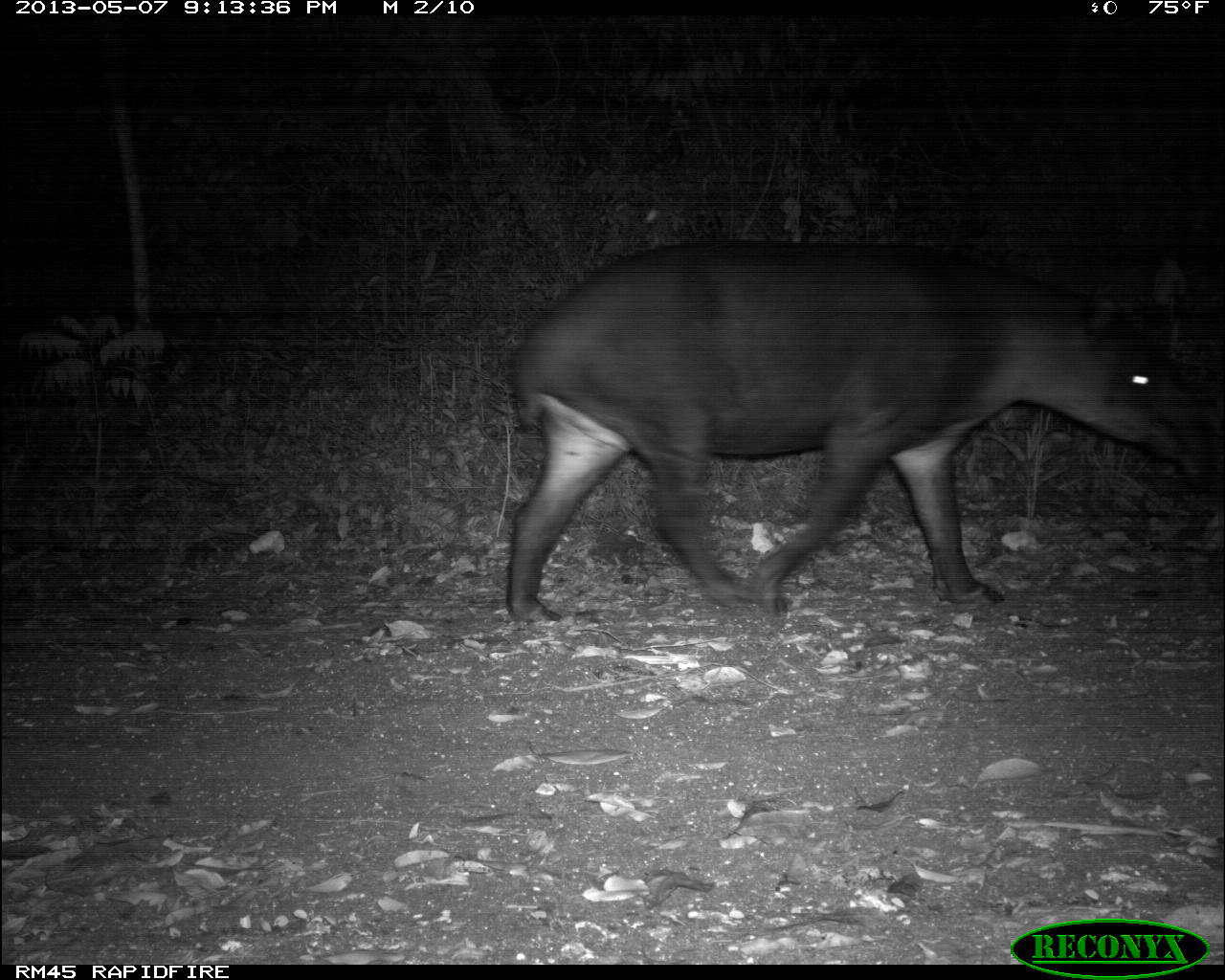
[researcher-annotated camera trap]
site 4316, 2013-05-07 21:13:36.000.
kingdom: Animalia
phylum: Chordata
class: Mammalia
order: Perissodactyla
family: Tapiridae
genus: Tapirus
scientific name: Tapirus bairdii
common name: baird's tapir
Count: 1.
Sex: female.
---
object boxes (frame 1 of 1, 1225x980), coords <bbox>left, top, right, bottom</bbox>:
tapirus bairdii: <bbox>504, 235, 1221, 625</bbox>